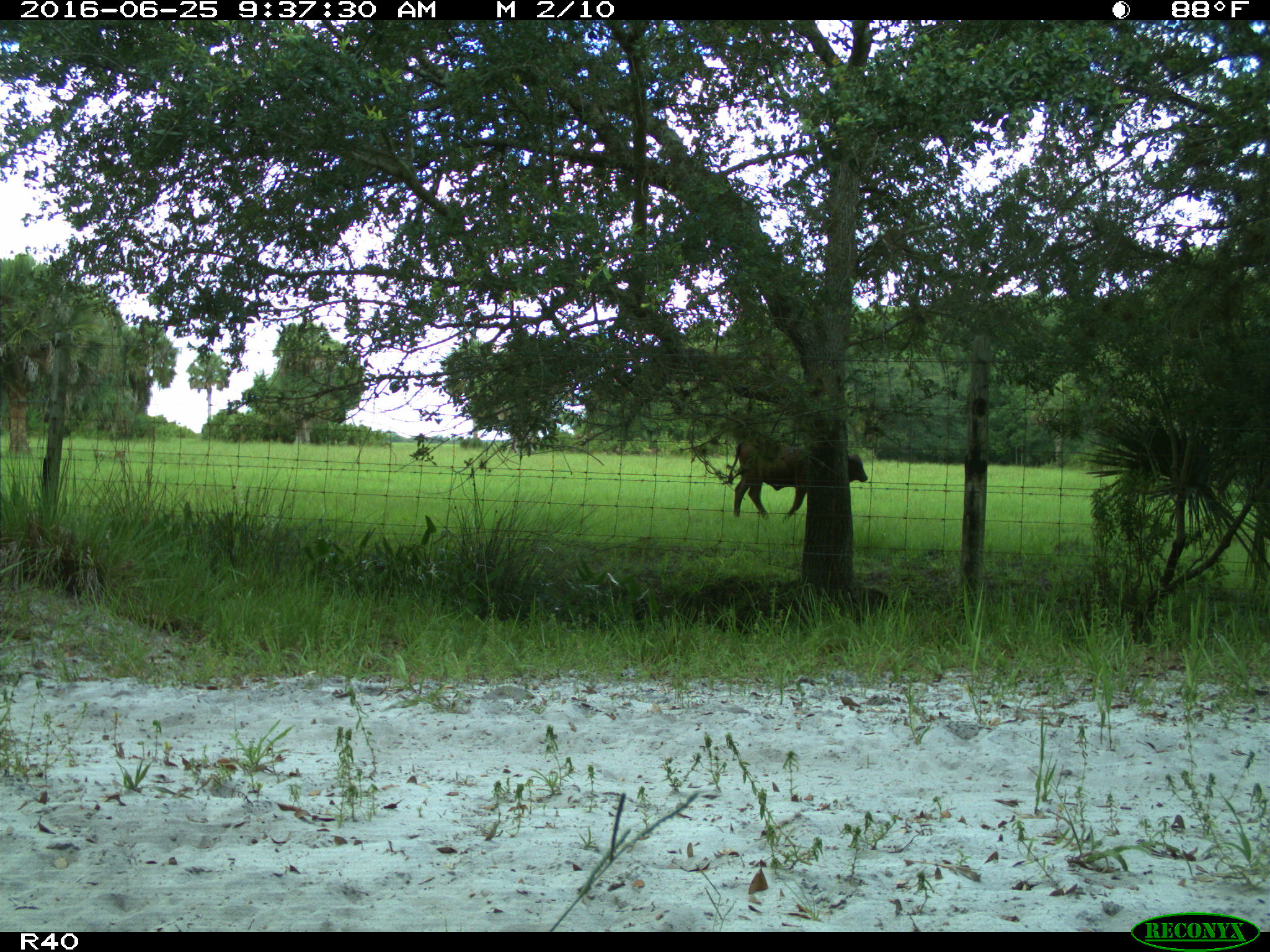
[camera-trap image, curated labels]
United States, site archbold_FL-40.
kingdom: Animalia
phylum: Chordata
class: Mammalia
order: Artiodactyla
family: Bovidae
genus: Bos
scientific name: Bos taurus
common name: domestic cow